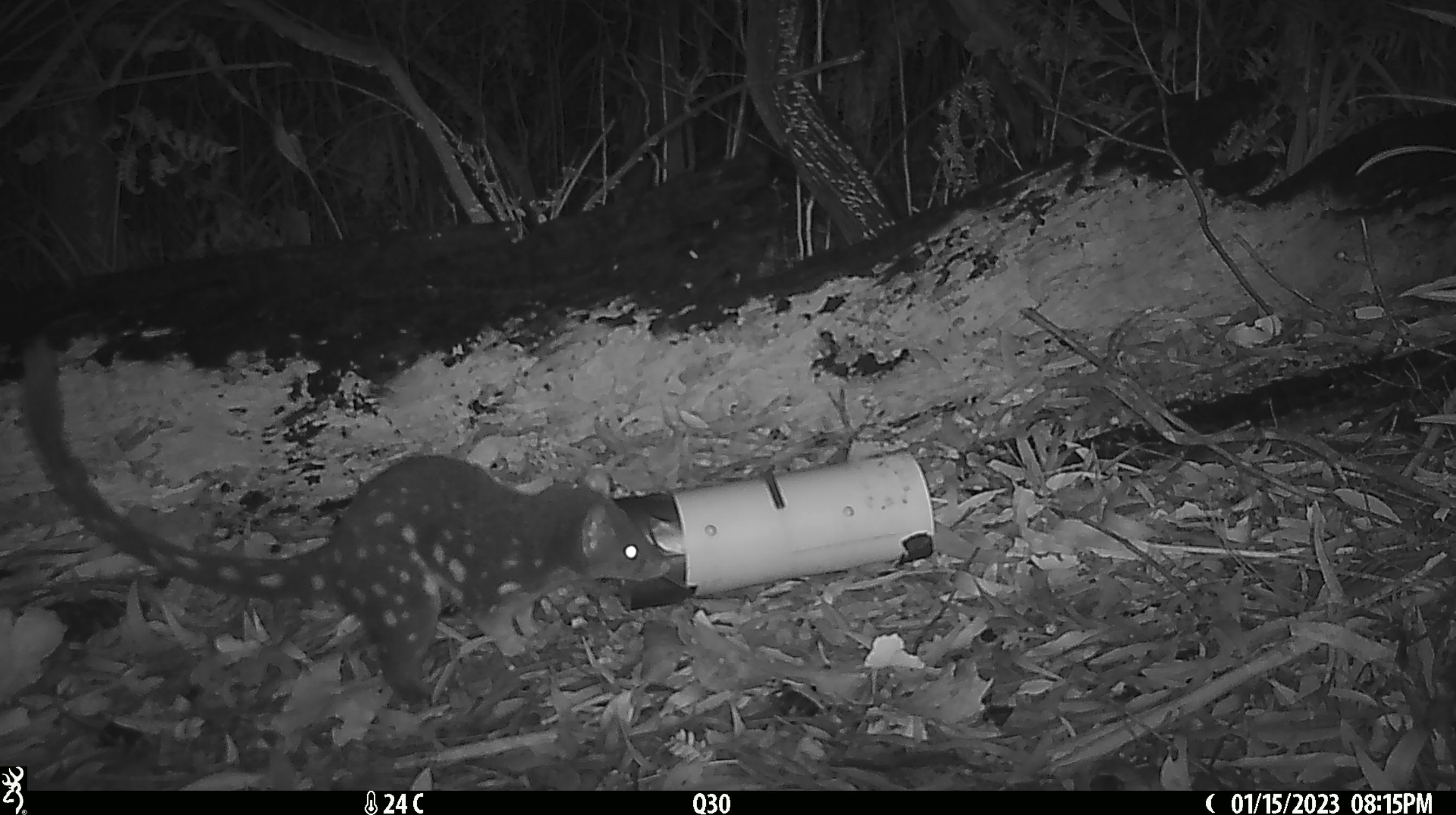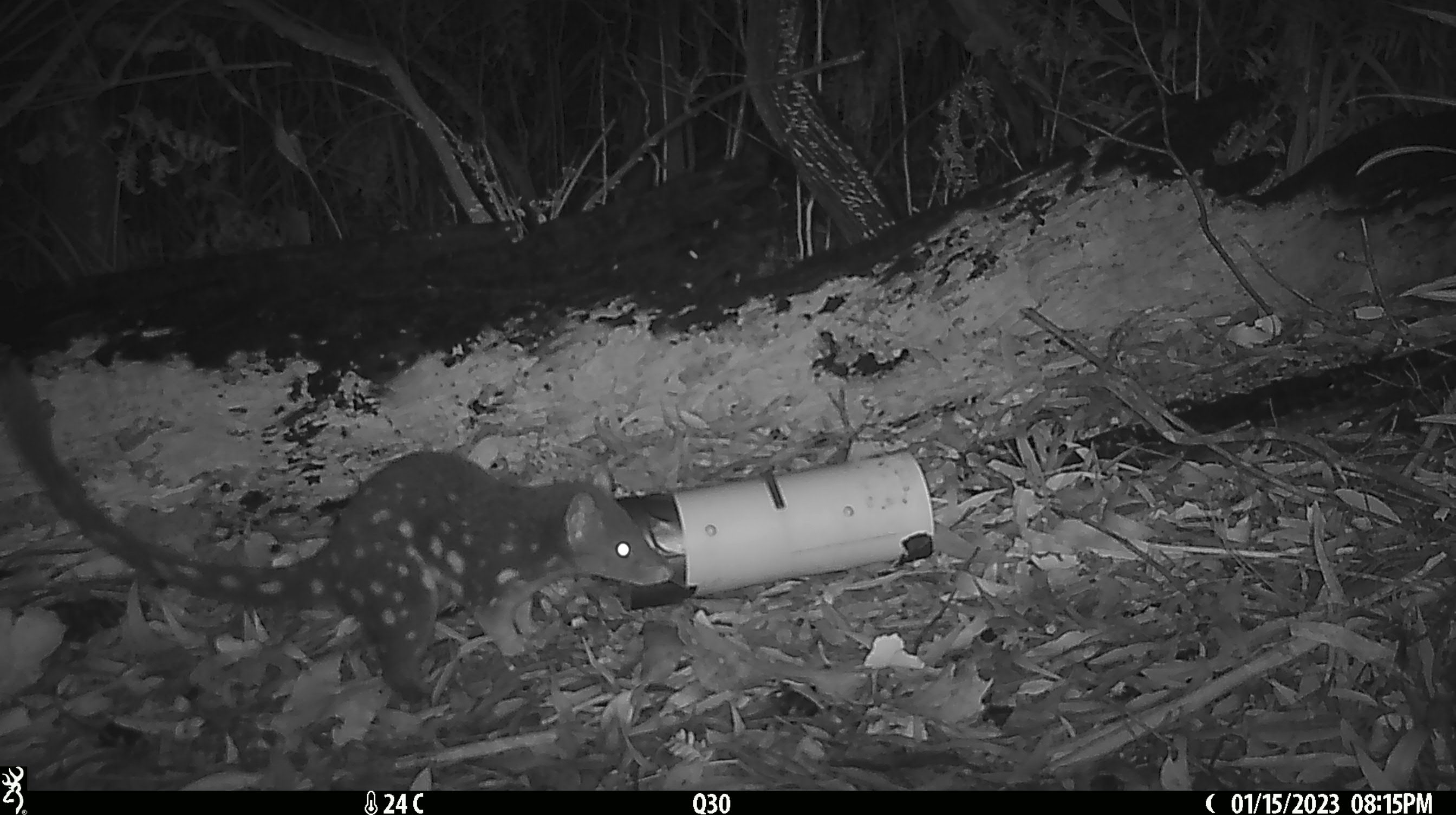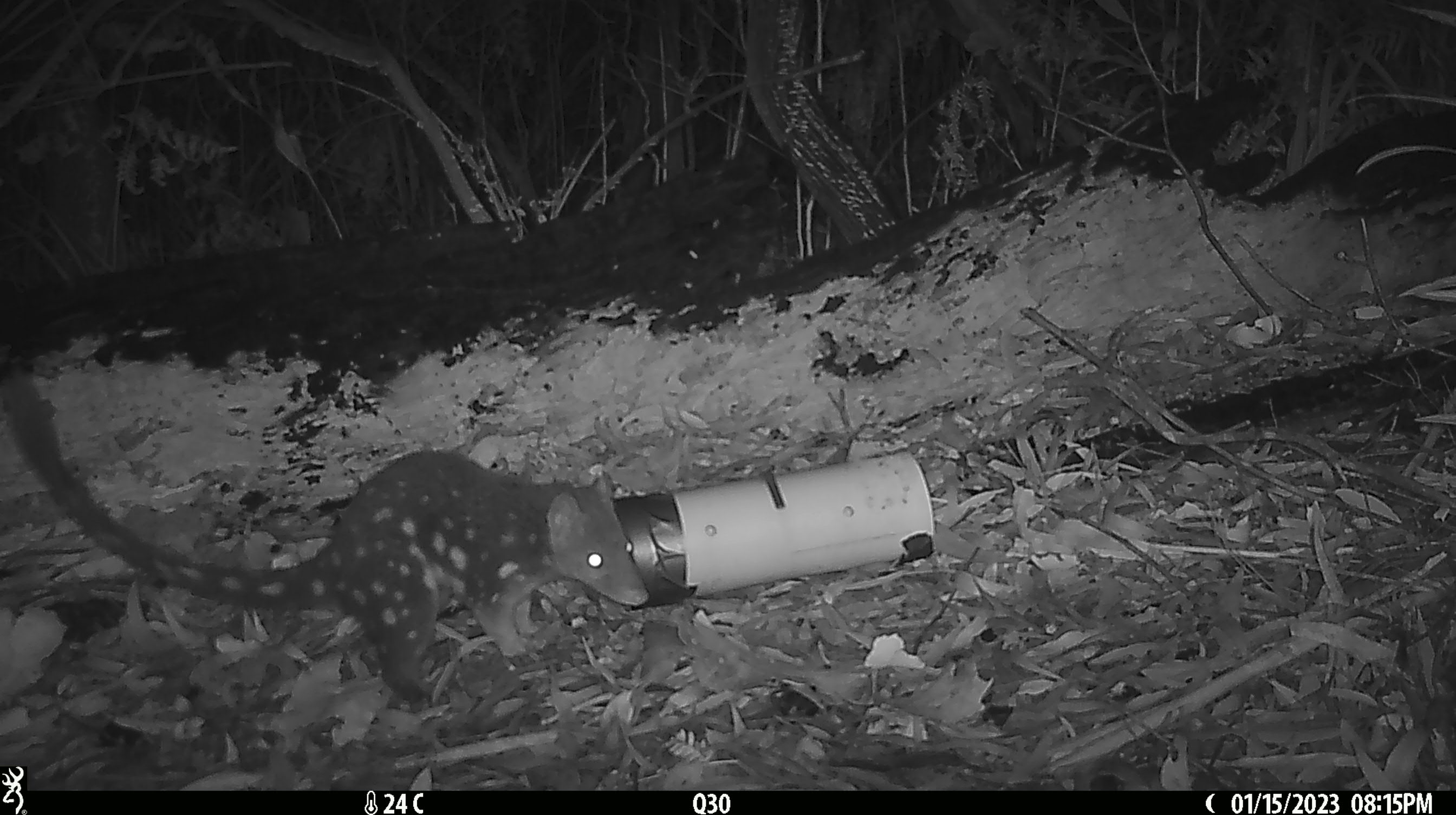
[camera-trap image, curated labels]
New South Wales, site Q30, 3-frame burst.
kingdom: Animalia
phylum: Chordata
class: Mammalia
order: Dasyuromorphia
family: Dasyuridae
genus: Dasyurus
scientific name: Dasyurus maculatus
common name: spotted-tailed quoll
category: quoll